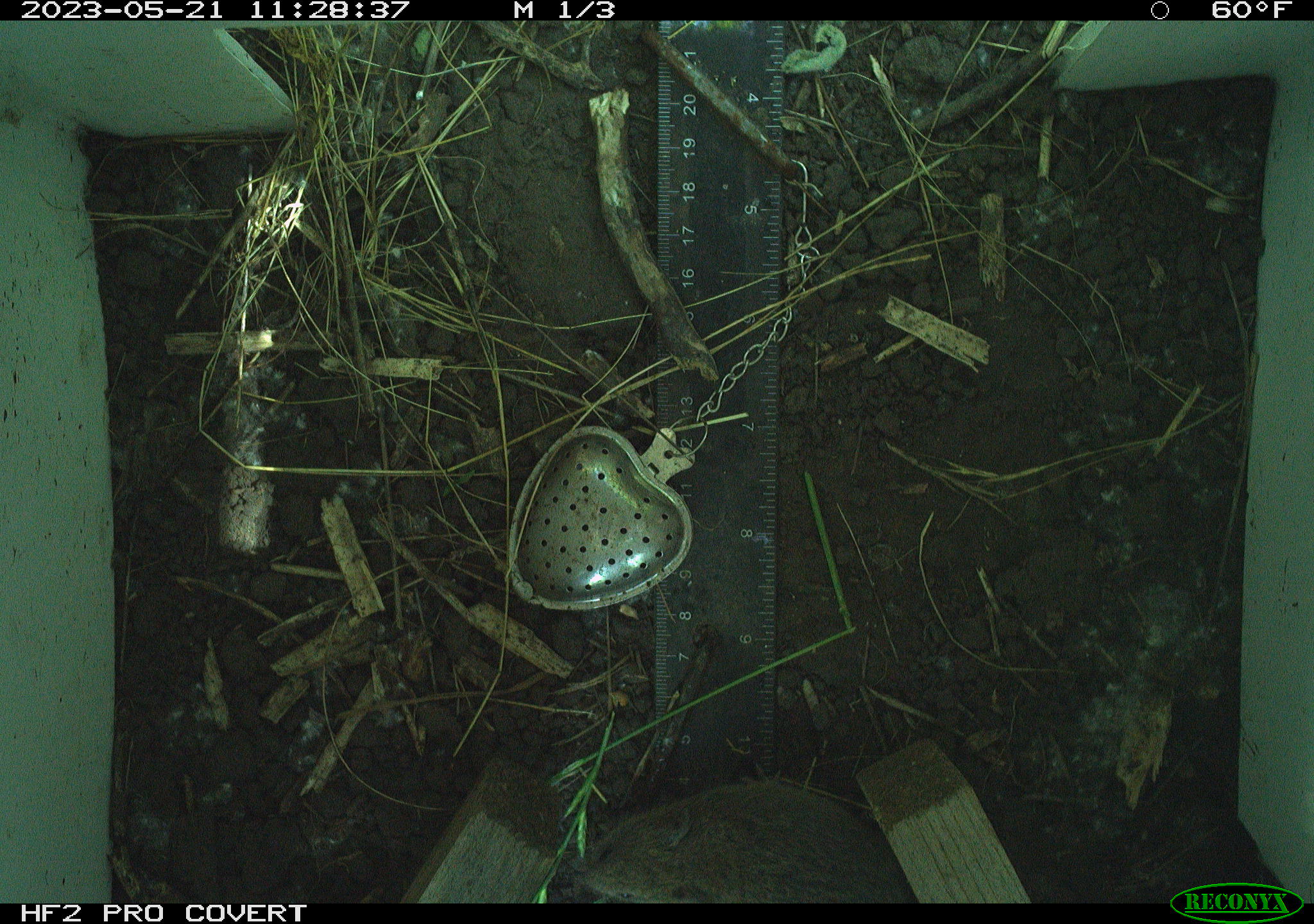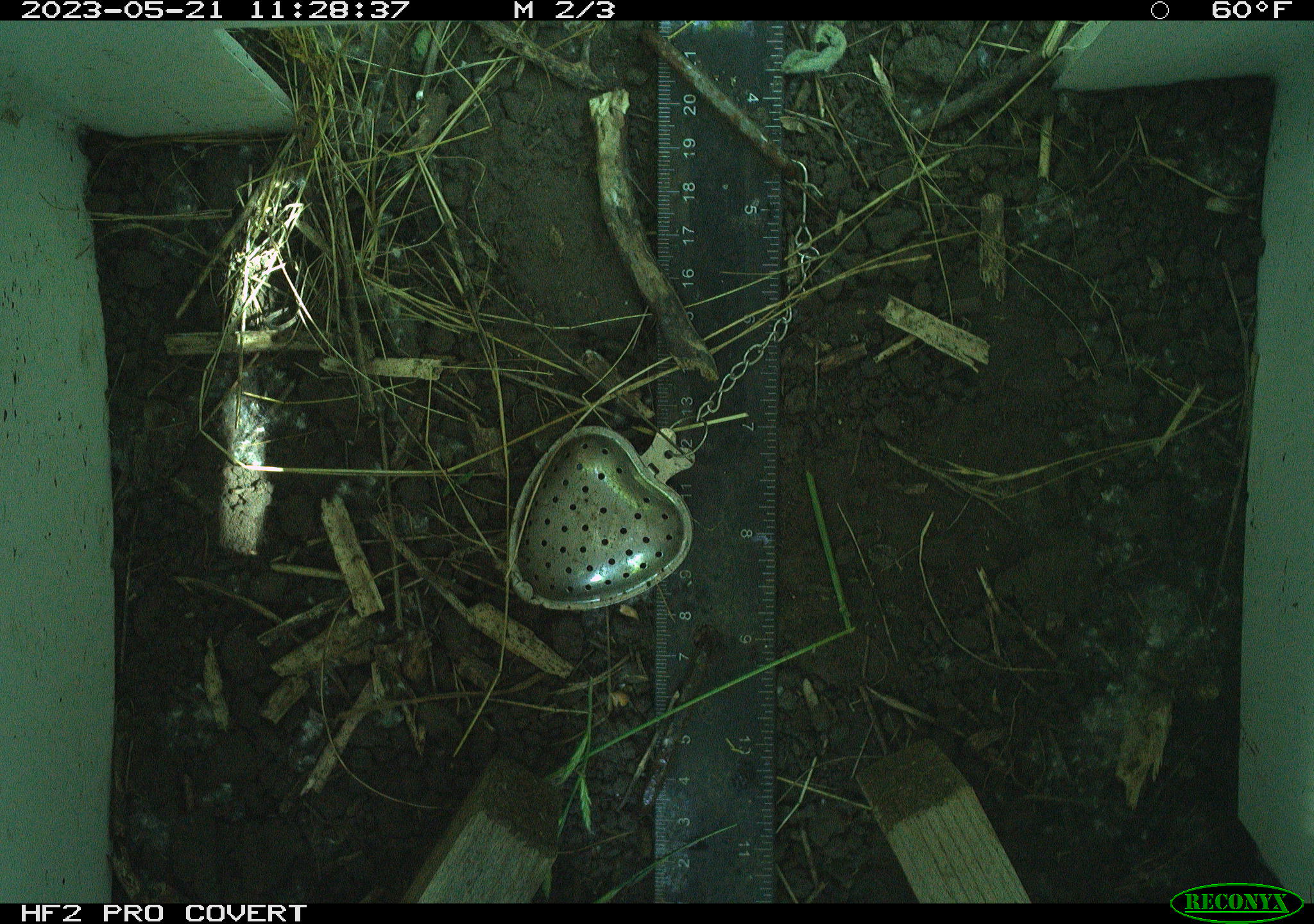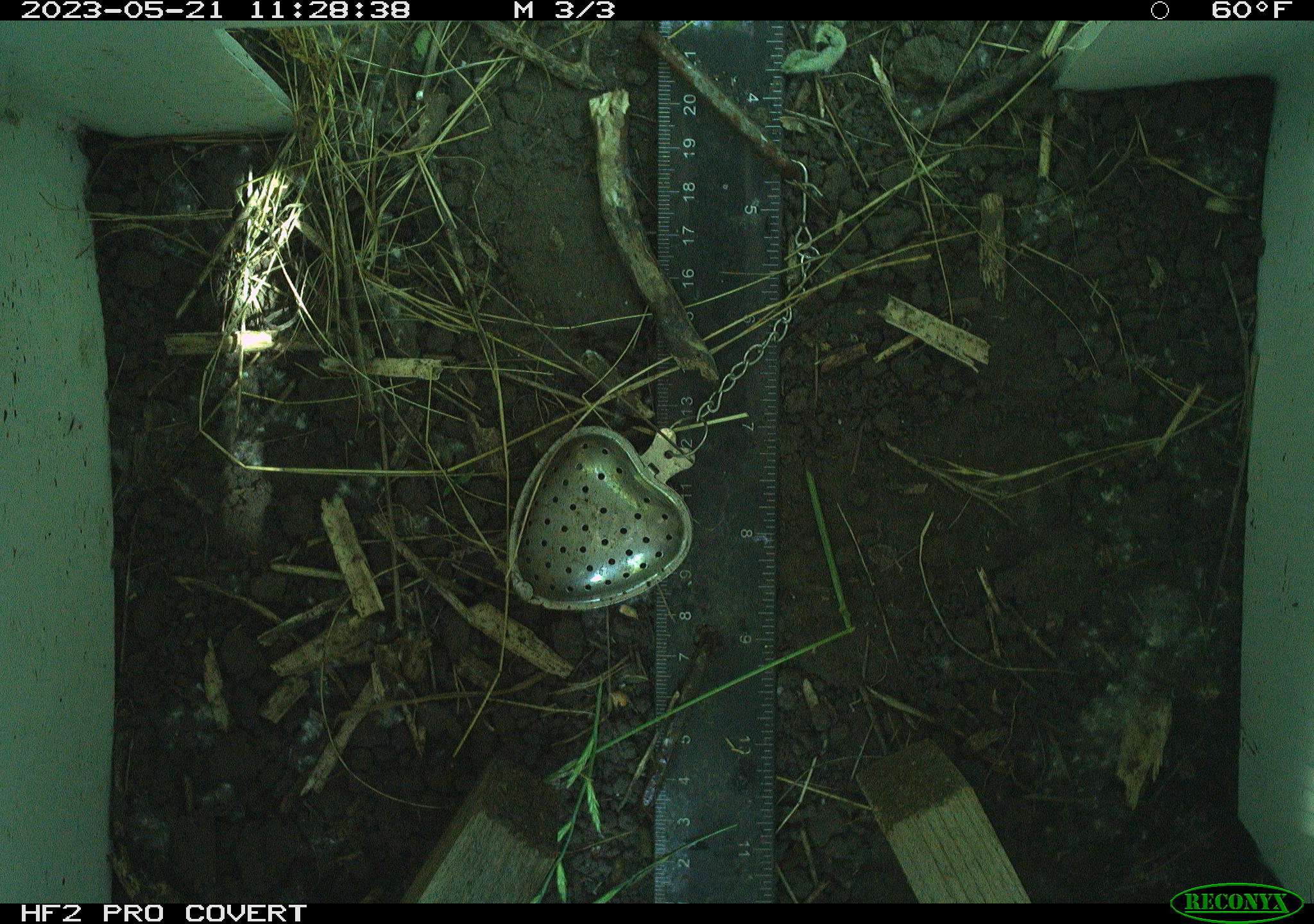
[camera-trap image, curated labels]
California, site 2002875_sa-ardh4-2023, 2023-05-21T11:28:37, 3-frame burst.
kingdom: Animalia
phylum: Chordata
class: Mammalia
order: Rodentia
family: Cricetidae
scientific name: Arvicolinae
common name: voles, lemmings, and muskrats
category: arvicolinae subfamily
Arvicolinae subfamily (voles, lemmings, and muskrats) (Arvicolinae).